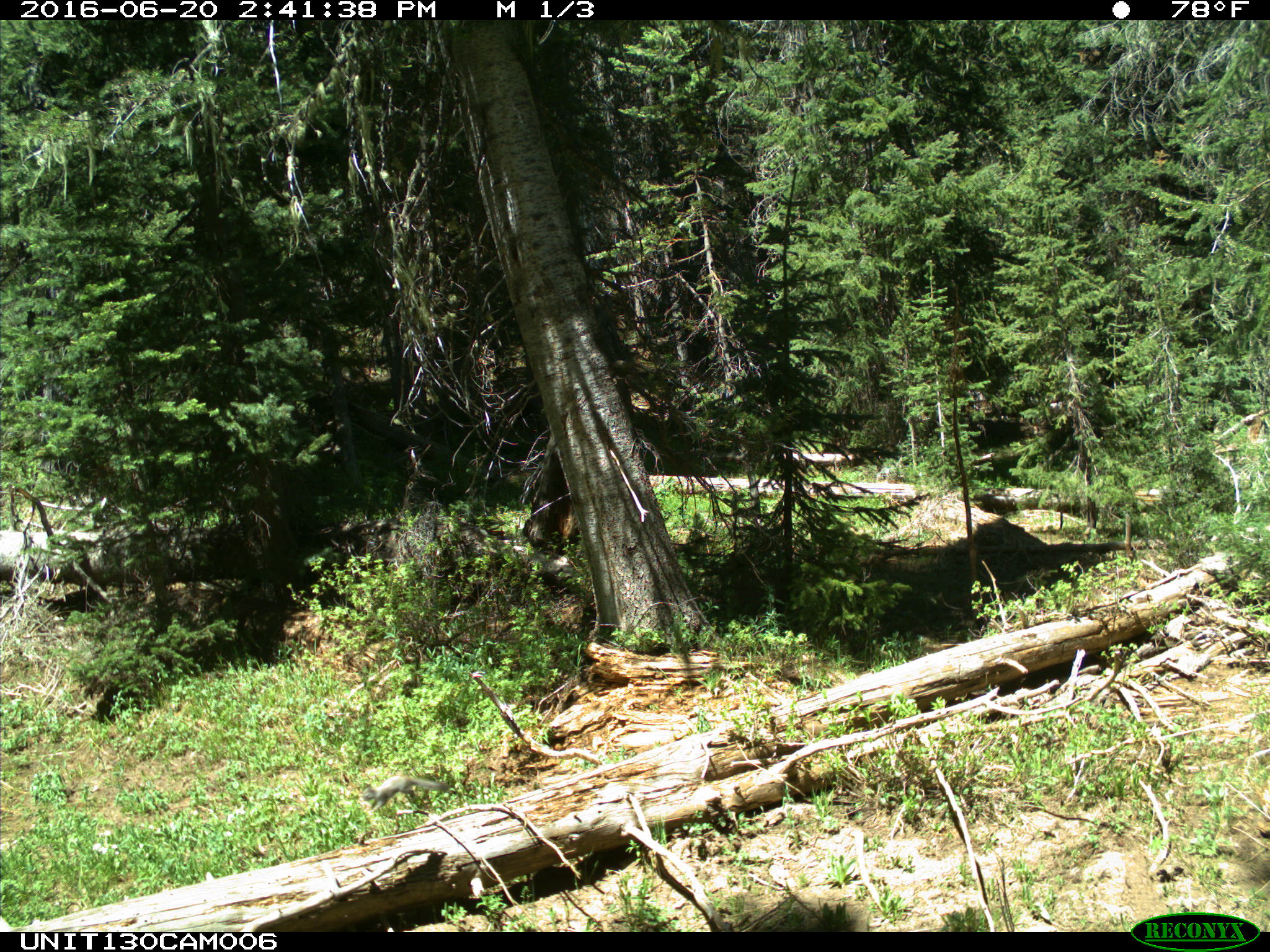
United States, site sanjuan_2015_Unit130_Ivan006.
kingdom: Animalia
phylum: Chordata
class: Mammalia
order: Rodentia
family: Sciuridae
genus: Tamiasciurus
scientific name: Tamiasciurus hudsonicus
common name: american red squirrel